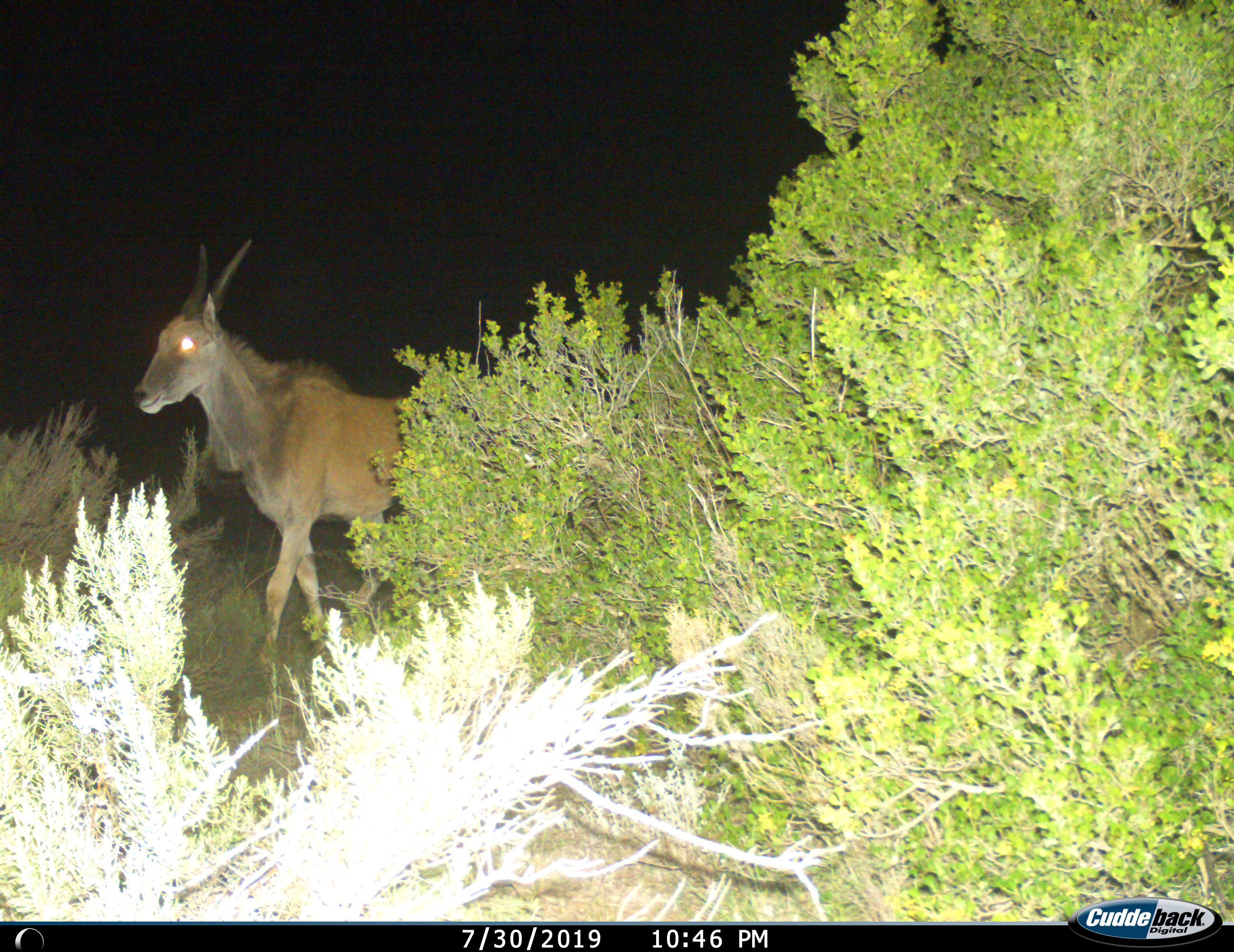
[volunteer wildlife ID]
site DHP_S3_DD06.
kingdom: Animalia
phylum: Chordata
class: Mammalia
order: Artiodactyla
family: Bovidae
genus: Tragelaphus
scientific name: Tragelaphus oryx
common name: eland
Eland (Tragelaphus oryx), count 1. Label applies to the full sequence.